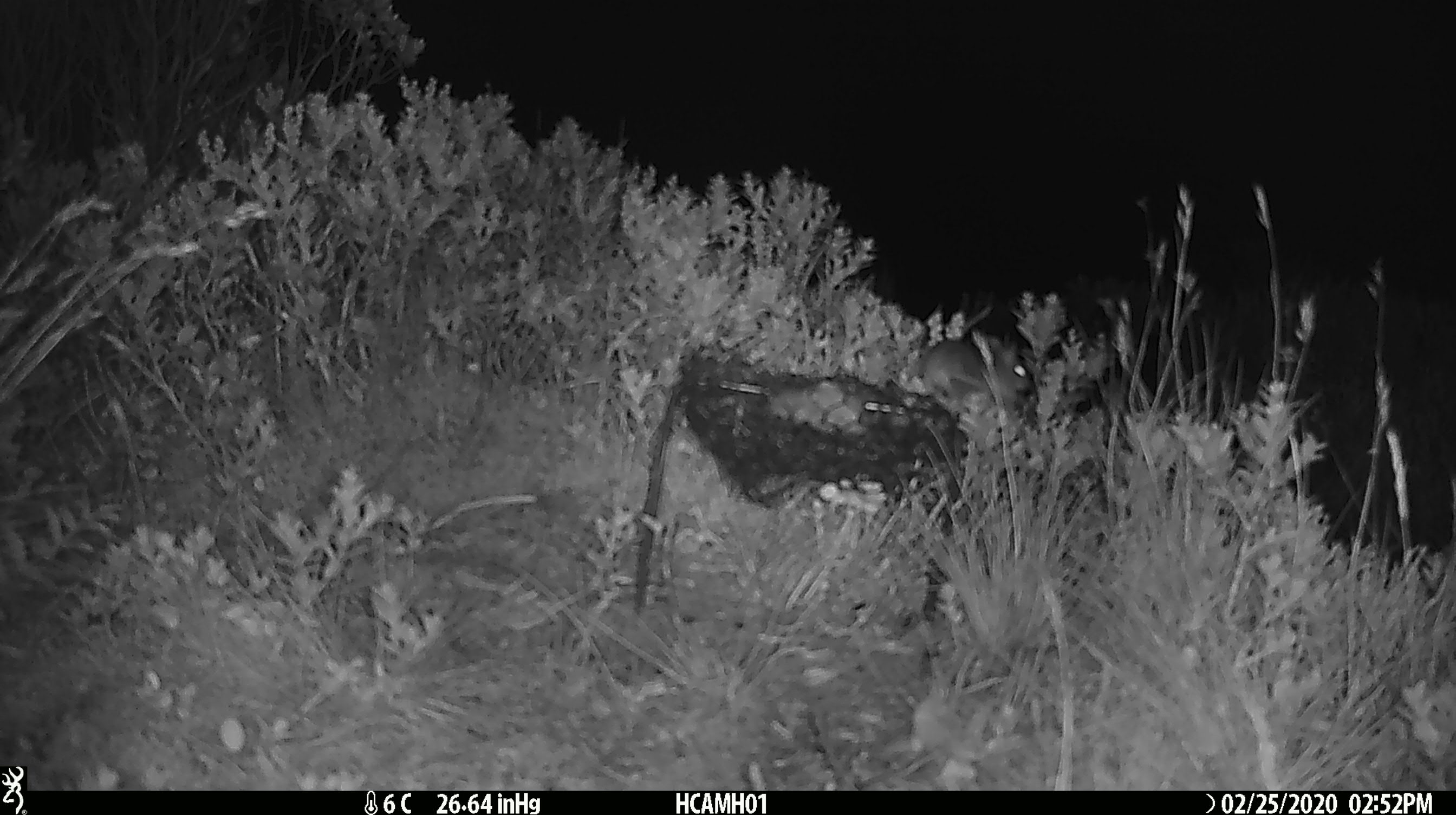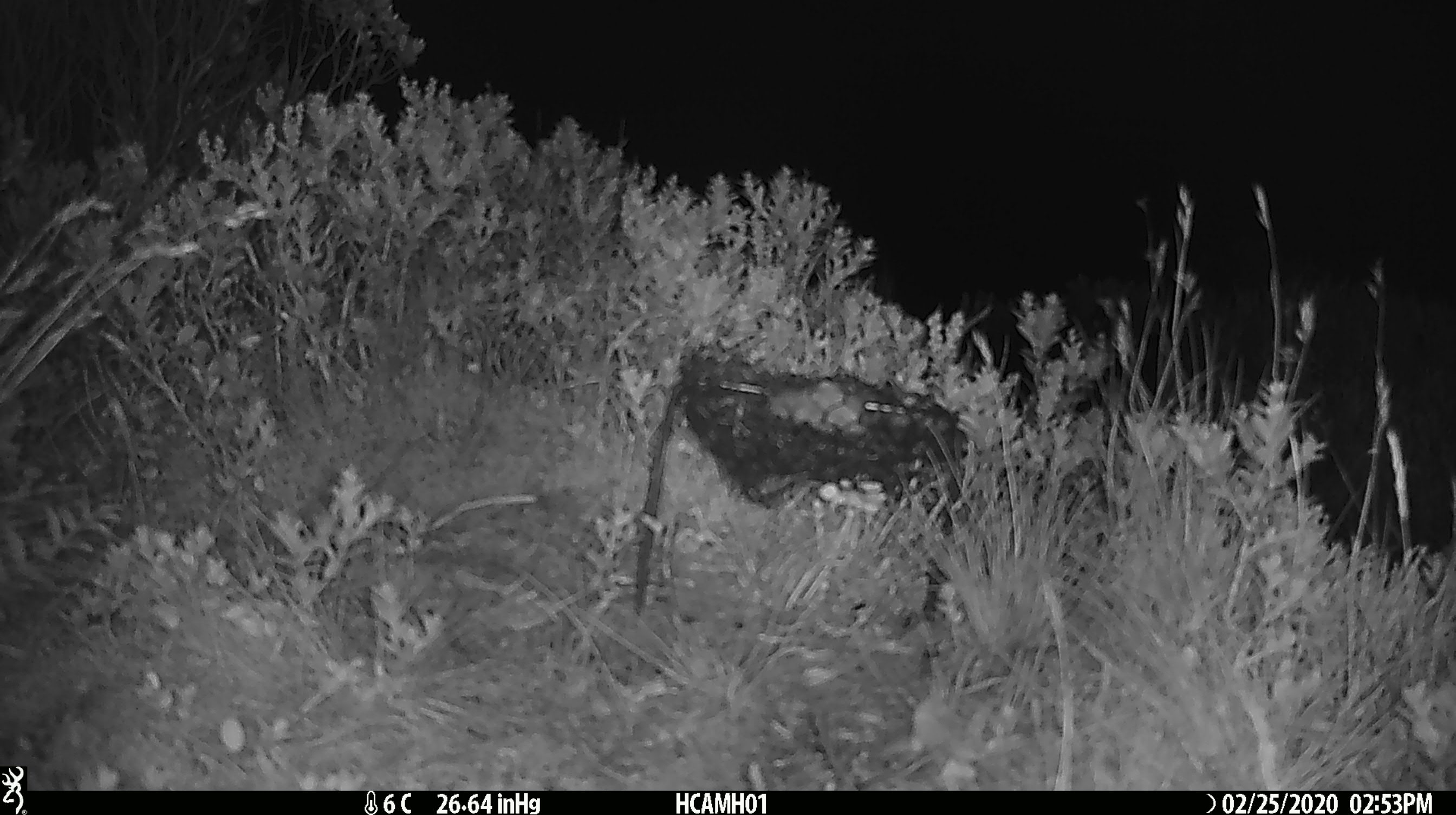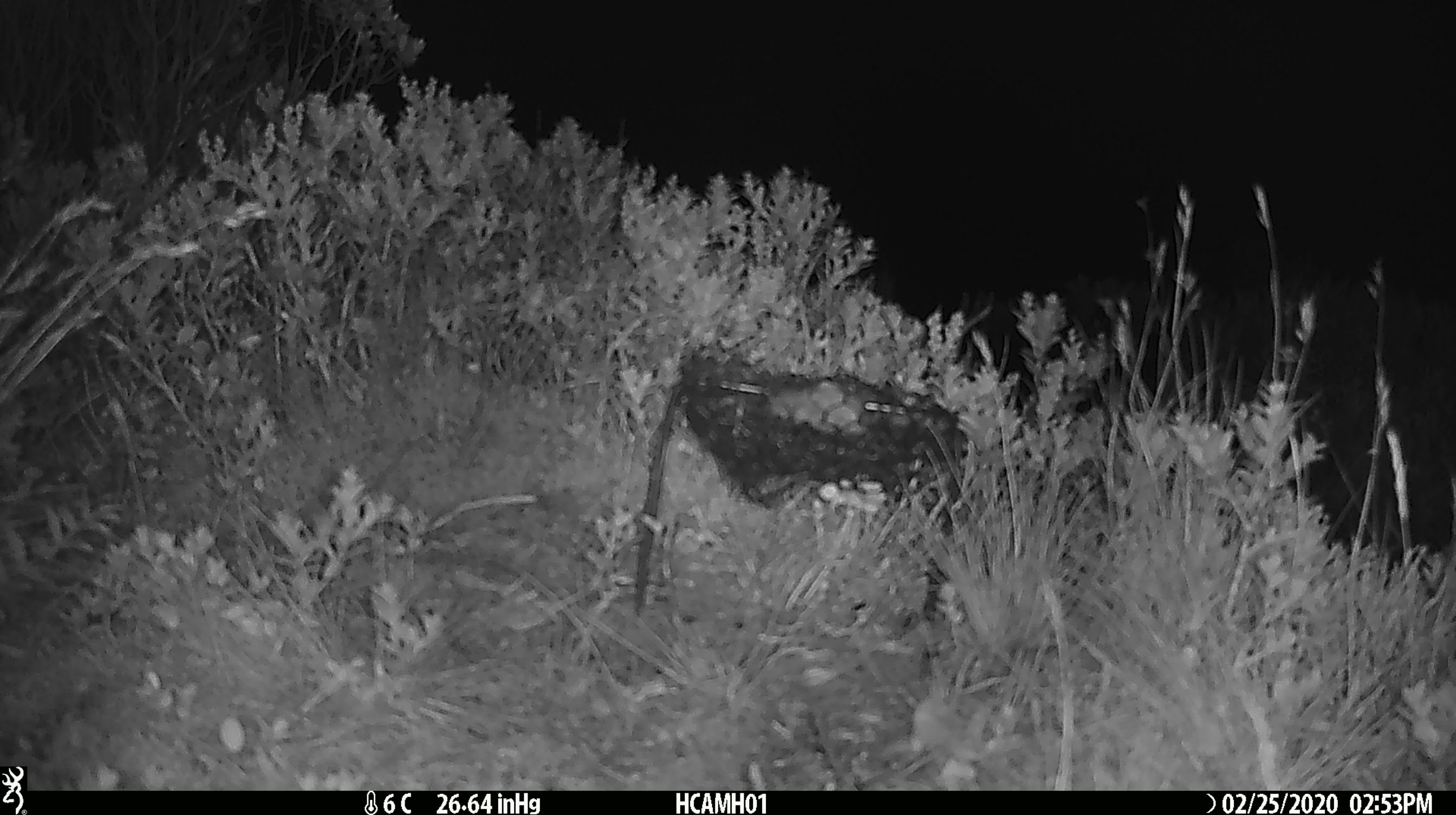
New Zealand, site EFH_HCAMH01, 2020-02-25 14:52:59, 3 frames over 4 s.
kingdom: Animalia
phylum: Chordata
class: Mammalia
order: Rodentia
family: Muridae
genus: Mus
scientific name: Mus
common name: mouse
Mouse (Mus).